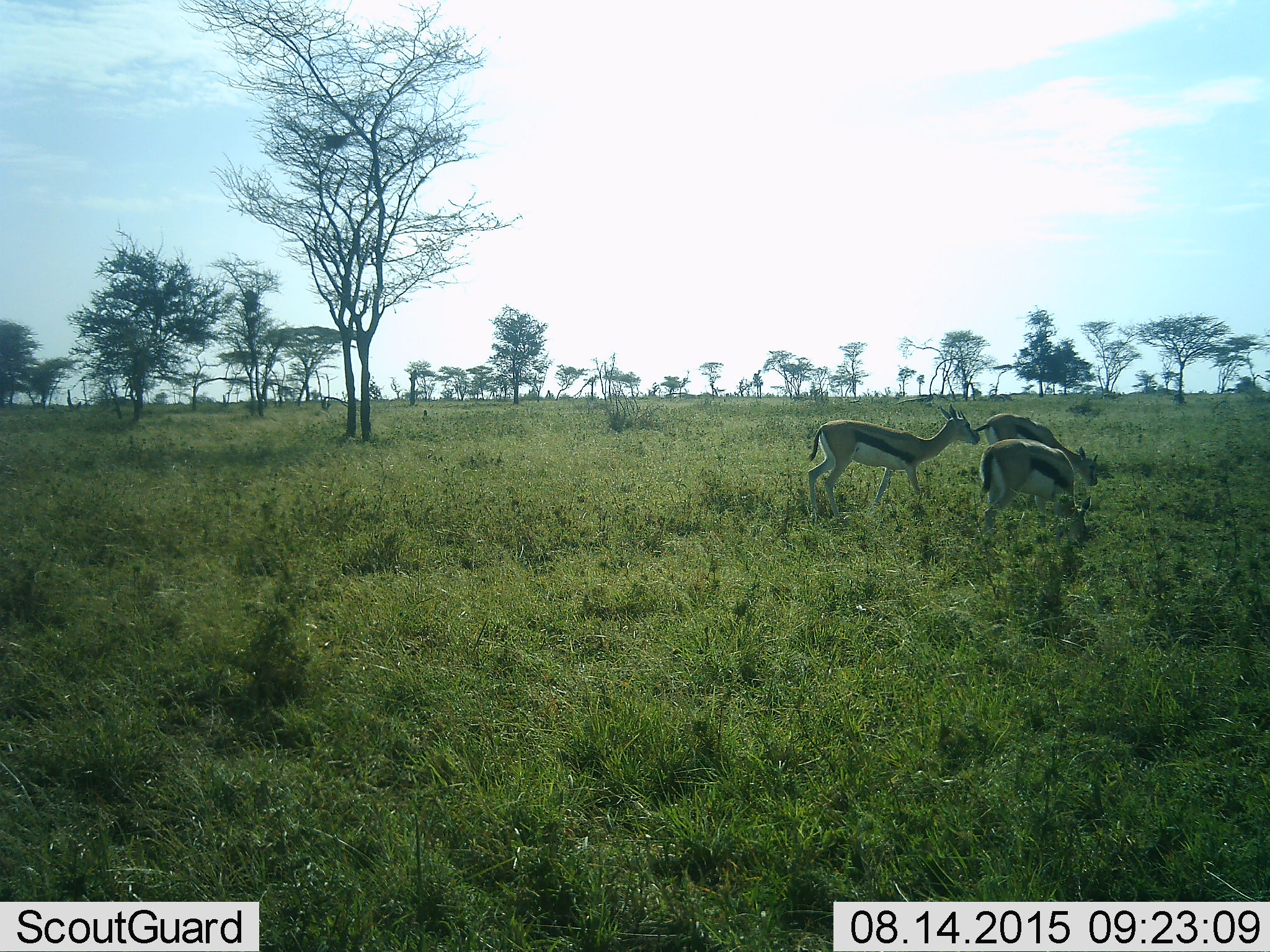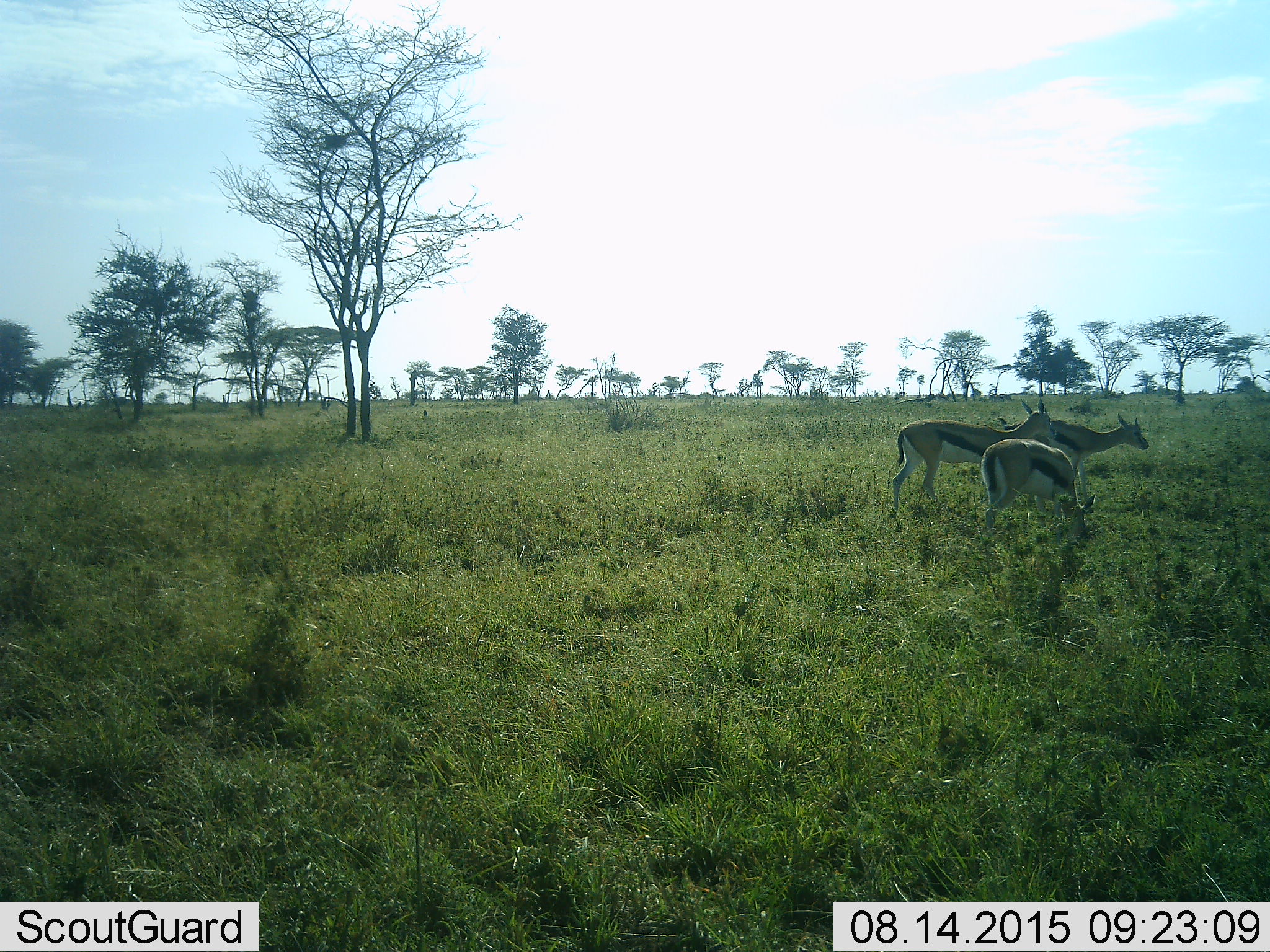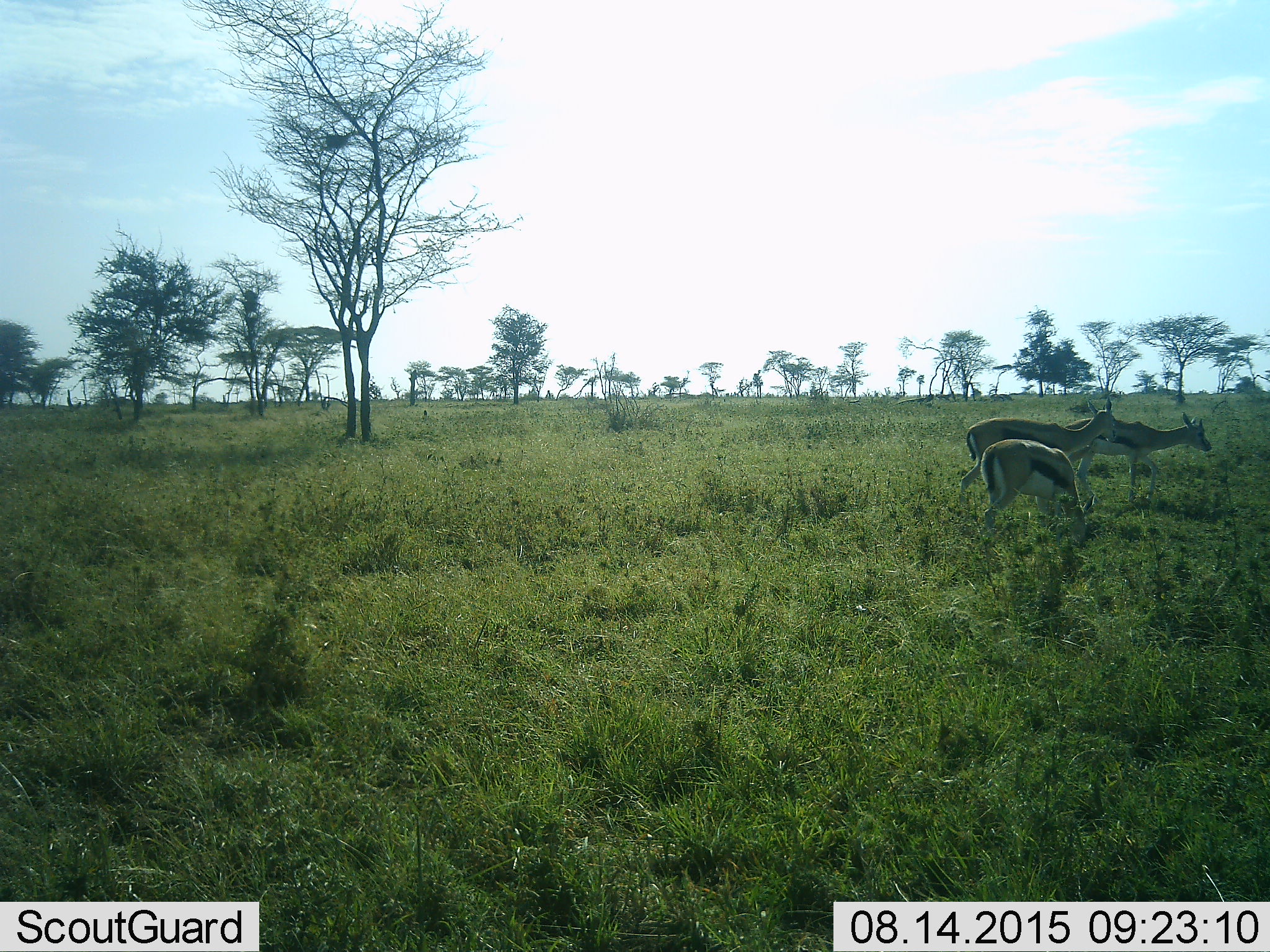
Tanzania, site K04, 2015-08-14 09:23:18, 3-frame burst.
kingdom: Animalia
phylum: Chordata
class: Mammalia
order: Artiodactyla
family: Bovidae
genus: Eudorcas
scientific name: Eudorcas thomsonii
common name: thomson's gazelle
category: gazellethomsons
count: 3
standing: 11%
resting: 0%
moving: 67%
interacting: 0%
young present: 0%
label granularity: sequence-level